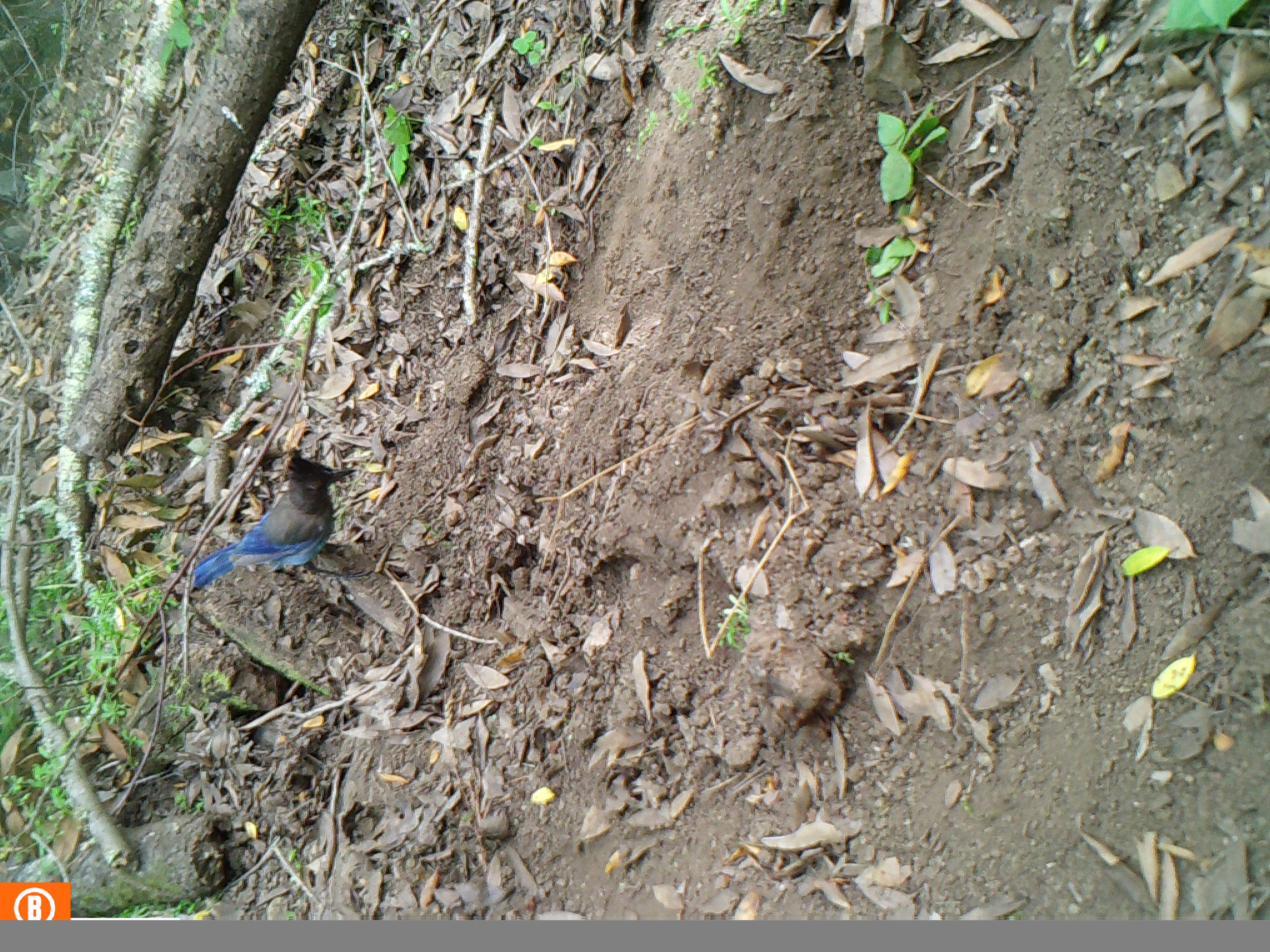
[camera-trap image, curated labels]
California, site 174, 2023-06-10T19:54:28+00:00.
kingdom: Animalia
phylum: Chordata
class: Aves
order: Passeriformes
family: Corvidae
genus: Cyanocitta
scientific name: Cyanocitta stelleri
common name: steller's jay